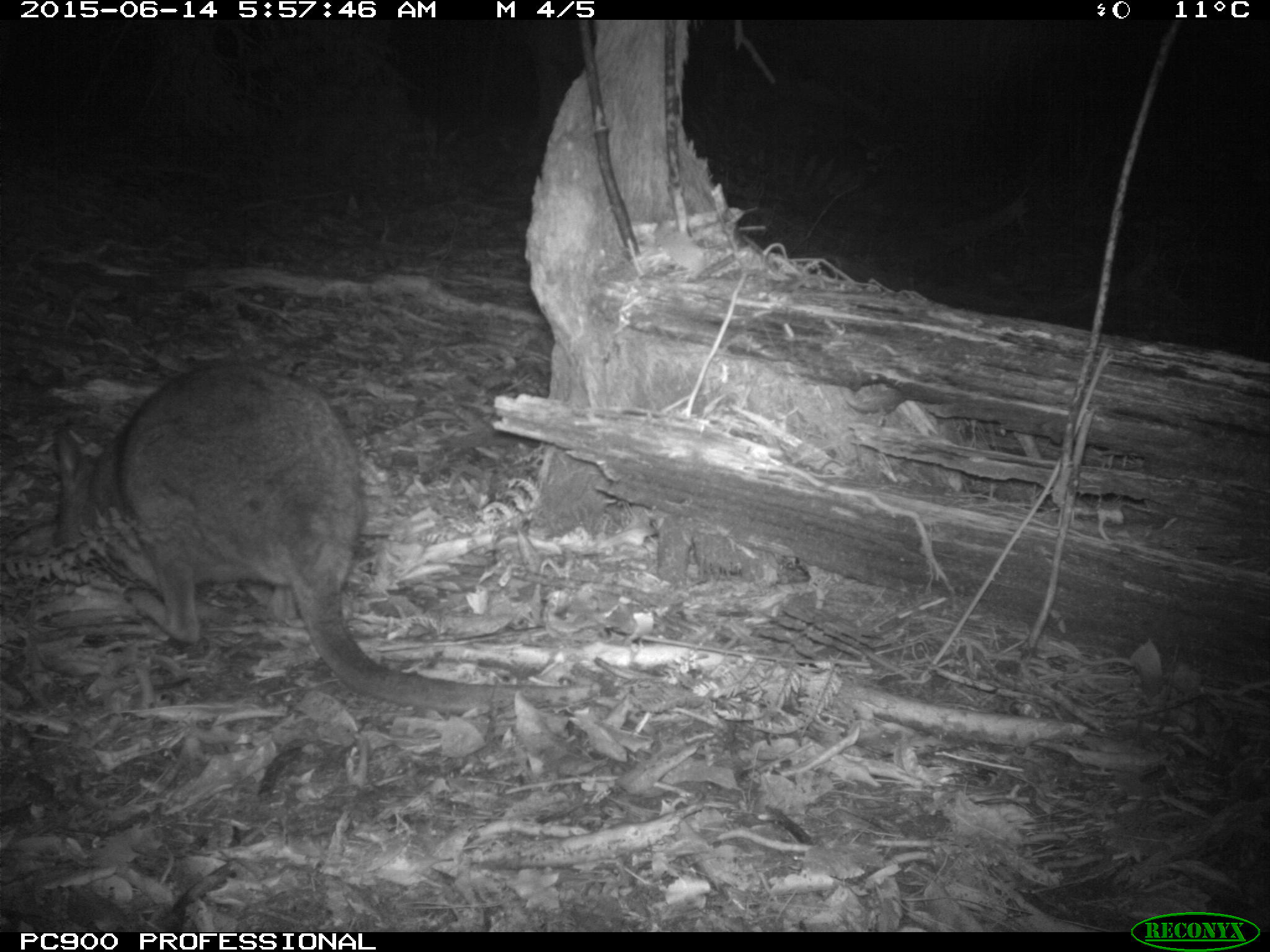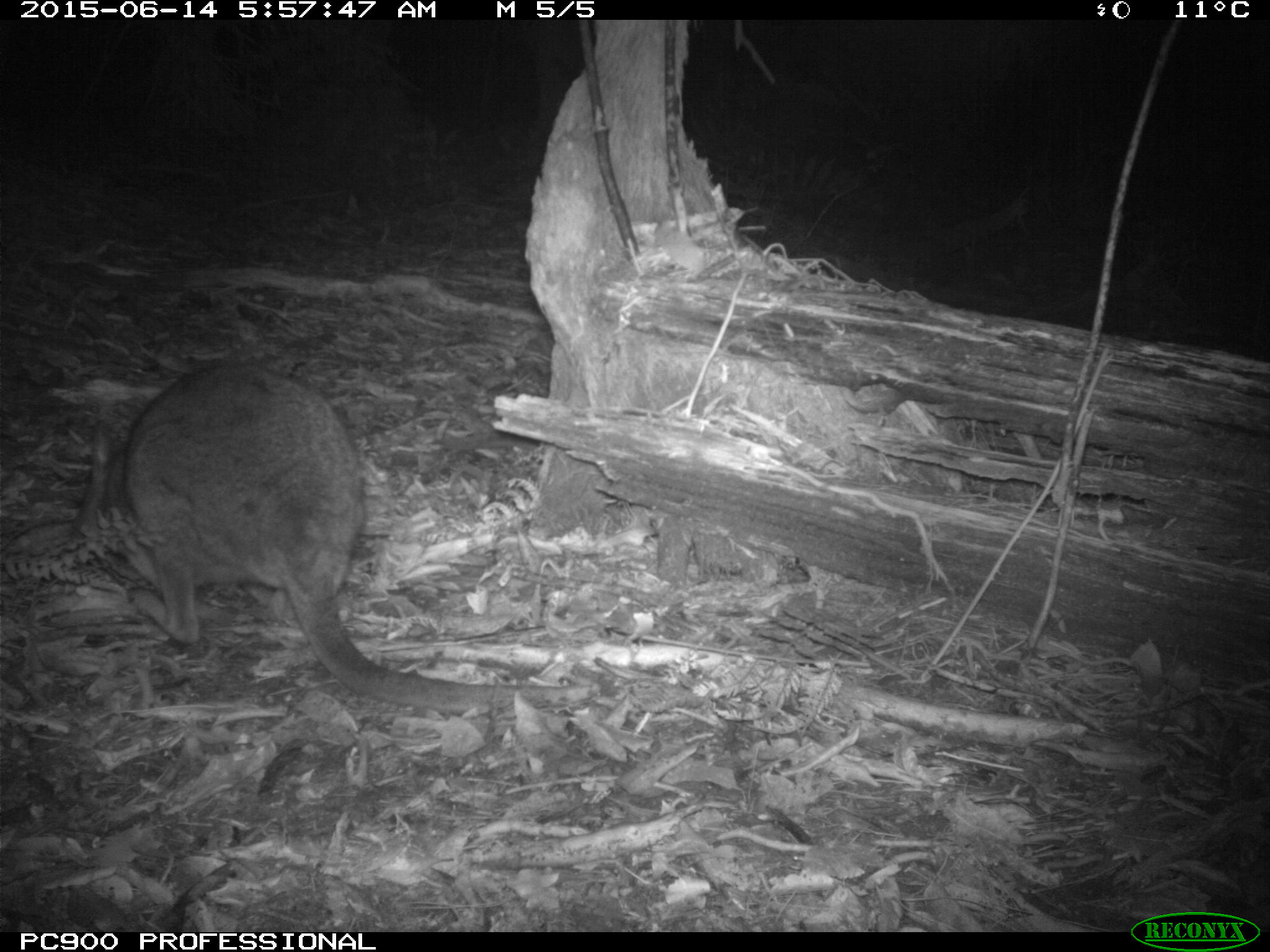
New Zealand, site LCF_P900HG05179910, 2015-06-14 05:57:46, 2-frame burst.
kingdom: Animalia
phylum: Chordata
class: Mammalia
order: Diprotodontia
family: Macropodidae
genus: Notamacropus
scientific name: Notamacropus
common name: wallaby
Wallaby (Notamacropus).